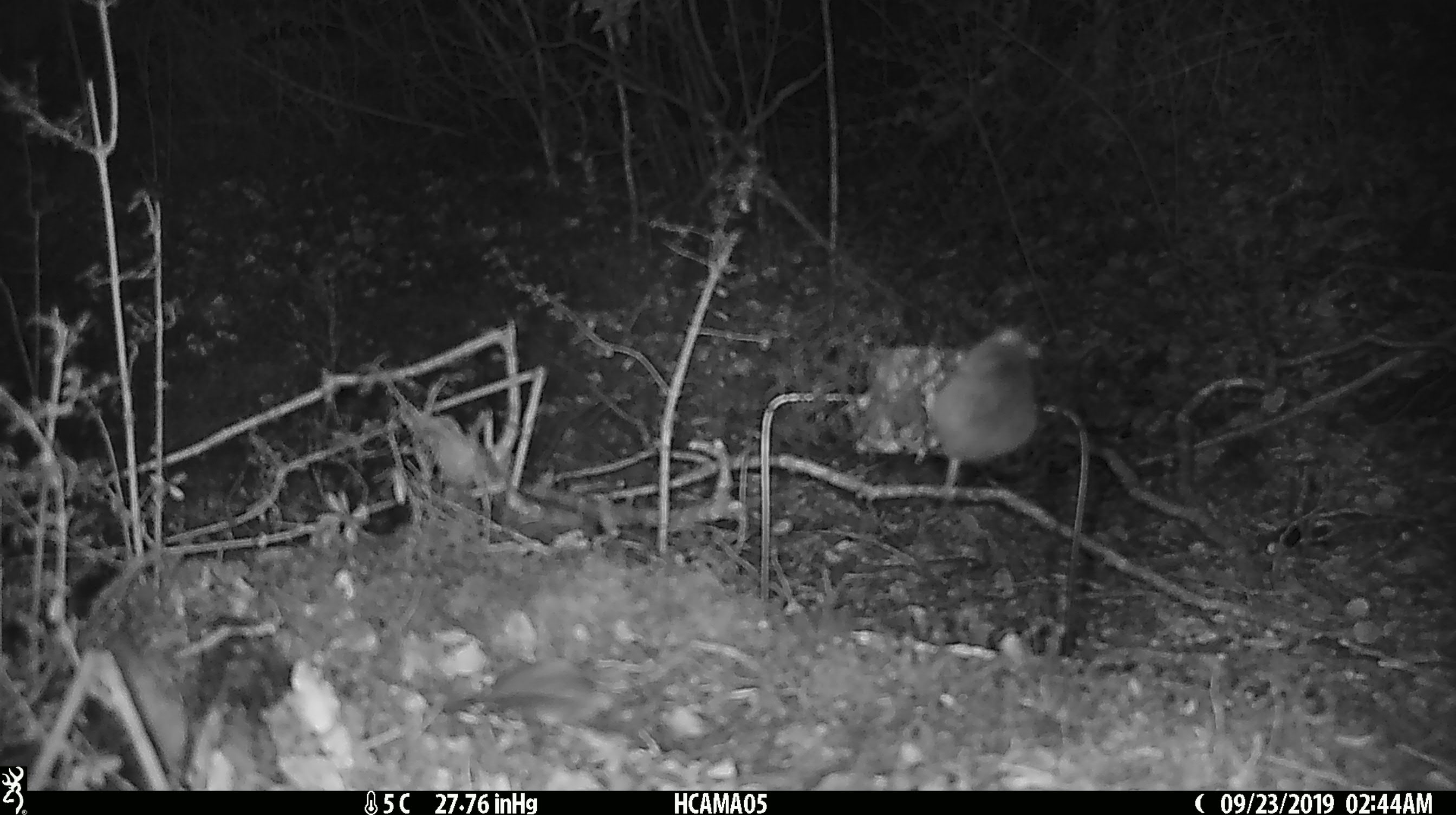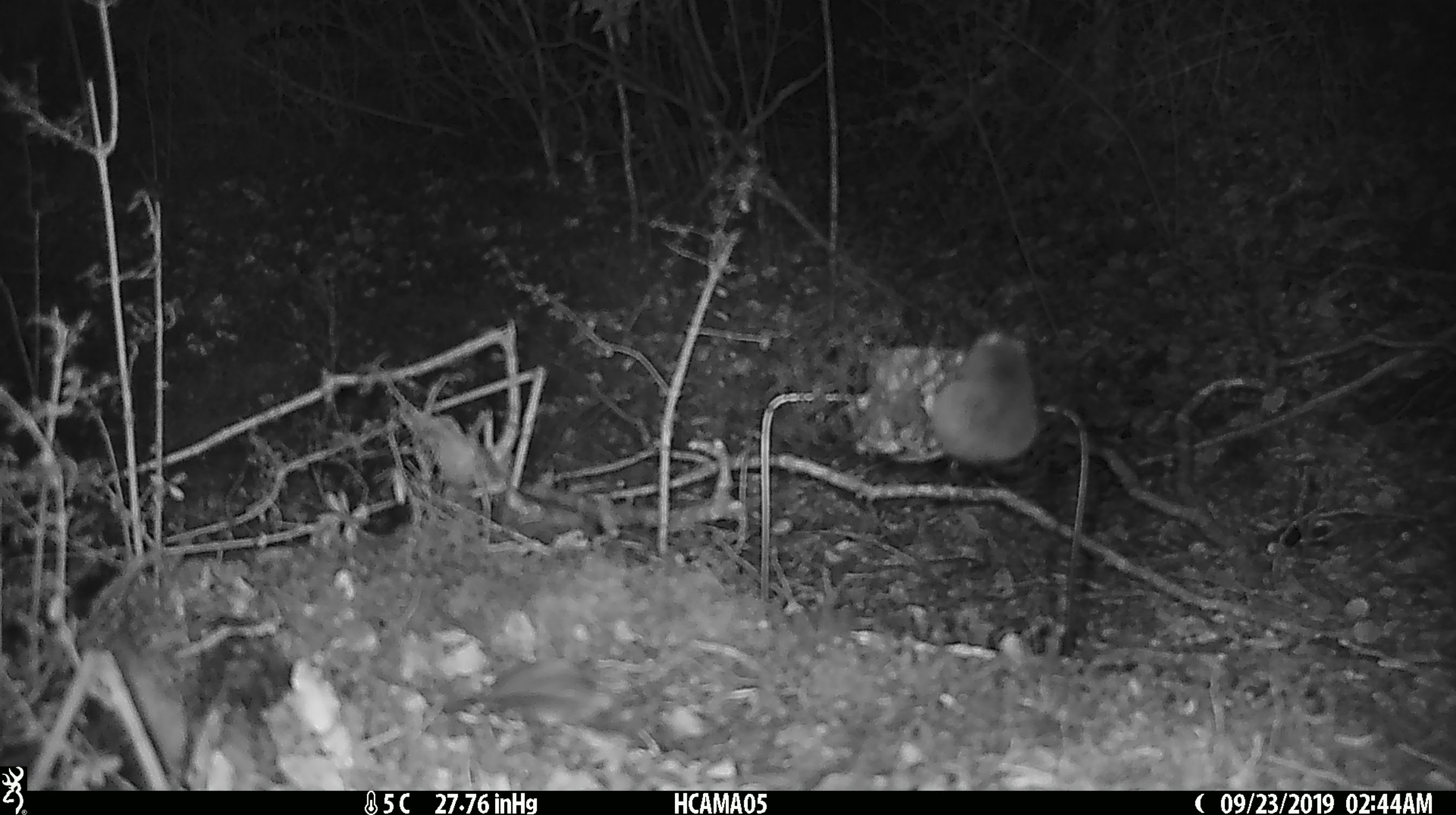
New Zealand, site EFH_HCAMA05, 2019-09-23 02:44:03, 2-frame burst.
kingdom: Animalia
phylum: Chordata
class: Mammalia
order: Rodentia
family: Muridae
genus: Mus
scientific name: Mus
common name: mouse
Mouse (Mus).